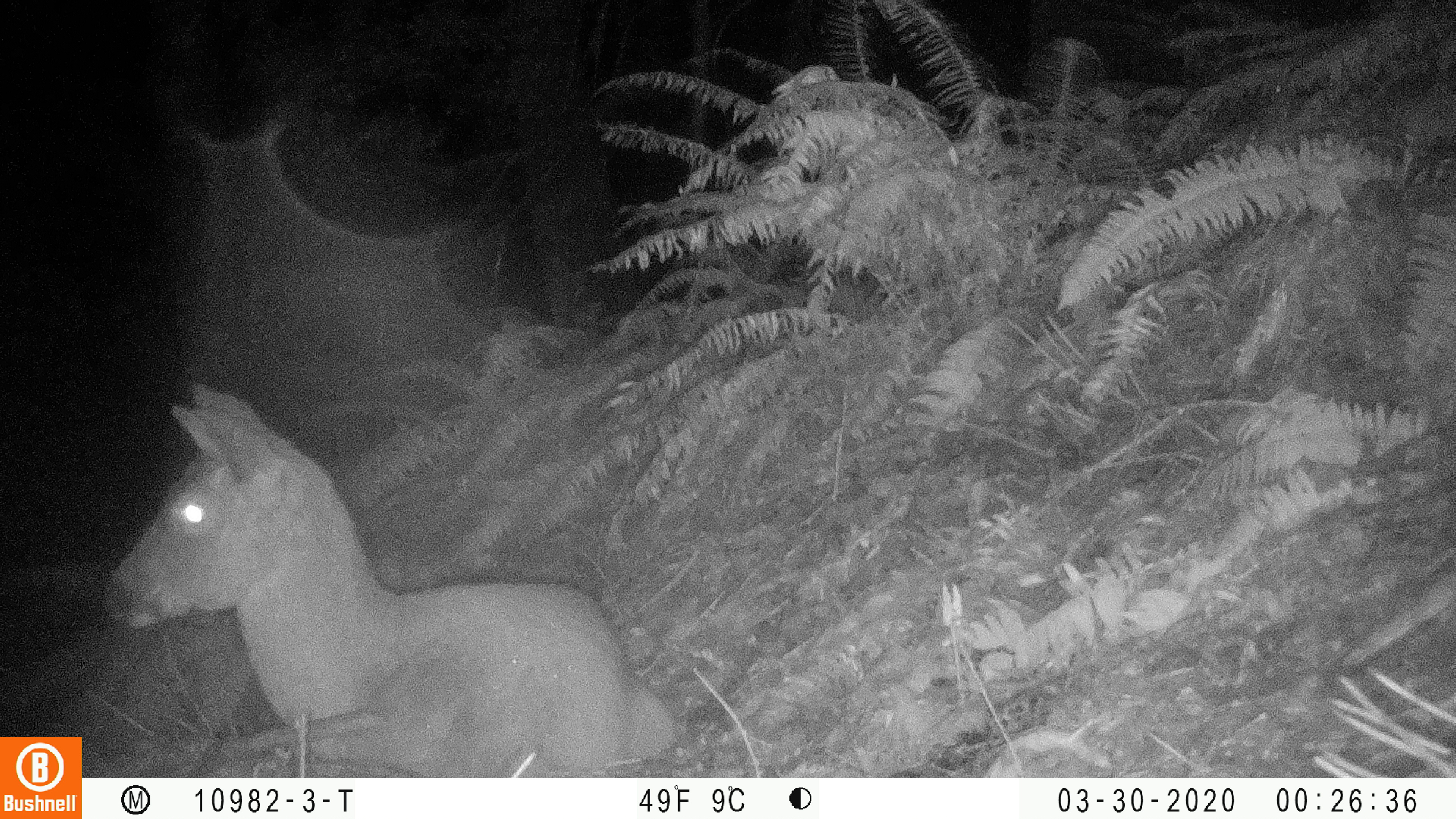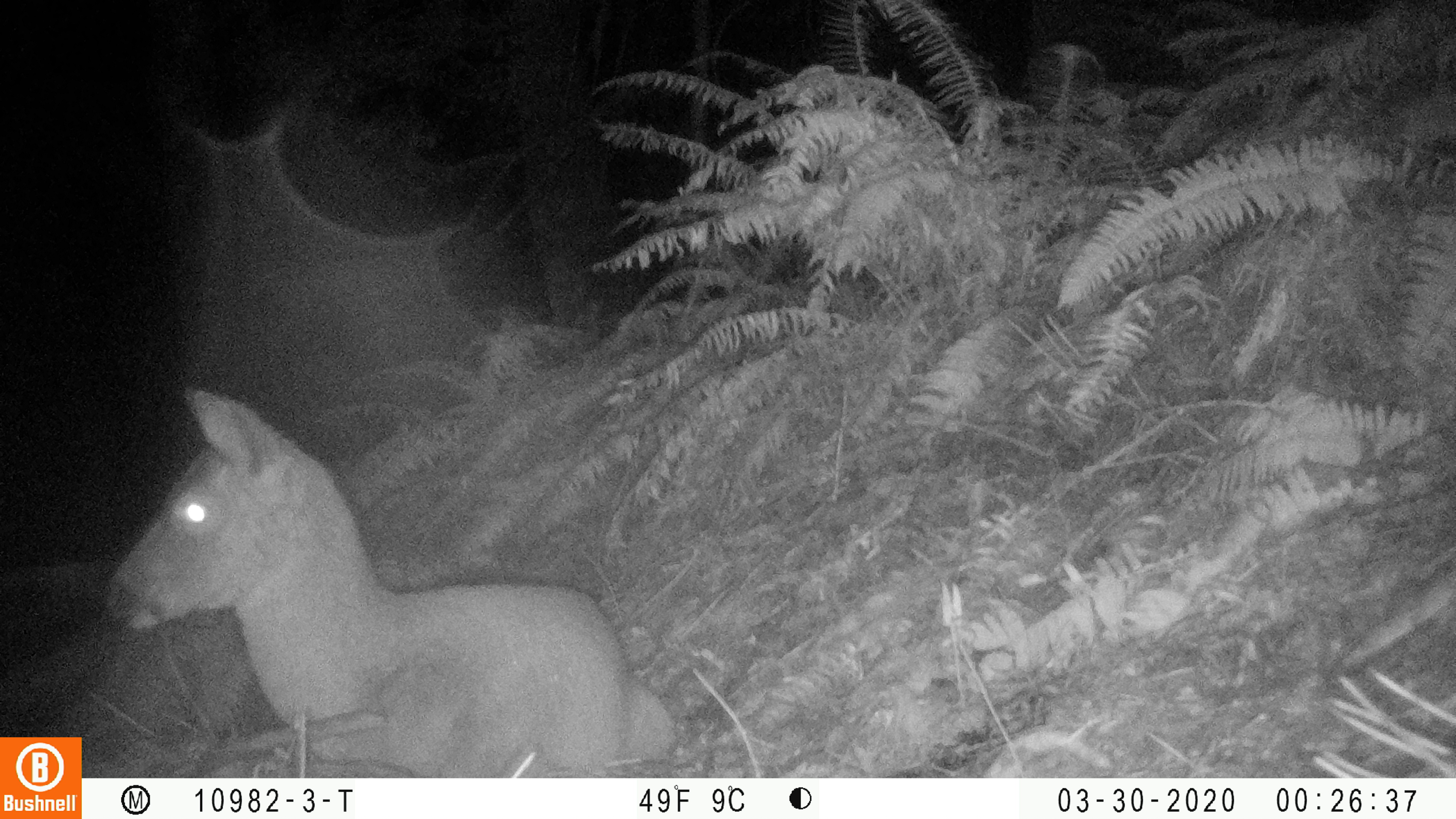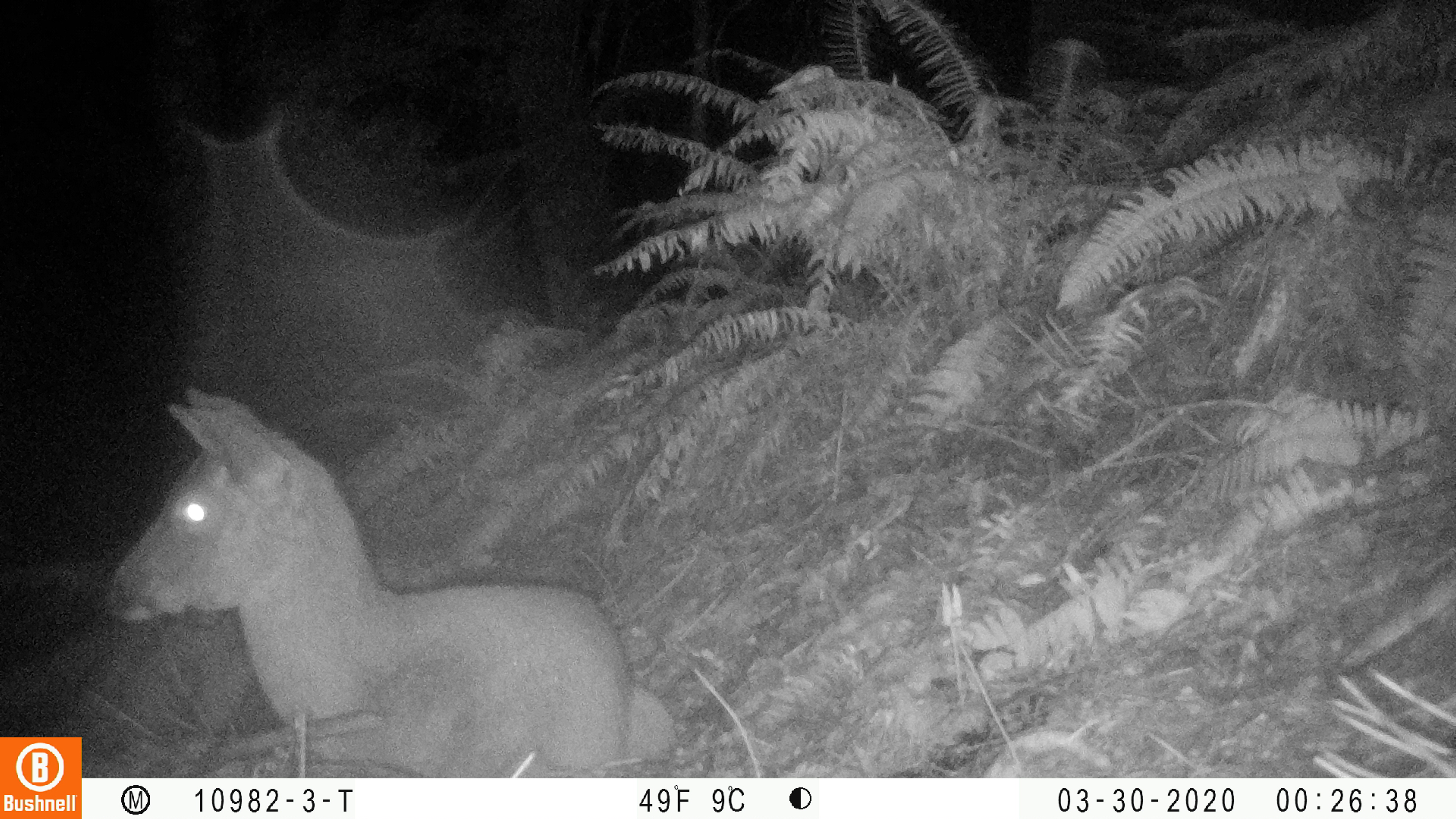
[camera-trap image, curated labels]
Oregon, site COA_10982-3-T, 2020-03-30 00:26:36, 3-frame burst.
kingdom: Animalia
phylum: Chordata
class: Mammalia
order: Artiodactyla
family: Cervidae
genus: Odocoileus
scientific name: Odocoileus hemionus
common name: black-tailed deer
Black-tailed deer (Odocoileus hemionus).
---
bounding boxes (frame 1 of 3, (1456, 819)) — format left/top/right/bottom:
black-tailed deer: 99/374/677/770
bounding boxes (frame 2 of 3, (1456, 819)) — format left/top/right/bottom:
black-tailed deer: 95/376/673/770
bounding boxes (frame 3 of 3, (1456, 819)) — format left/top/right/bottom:
black-tailed deer: 105/382/681/776